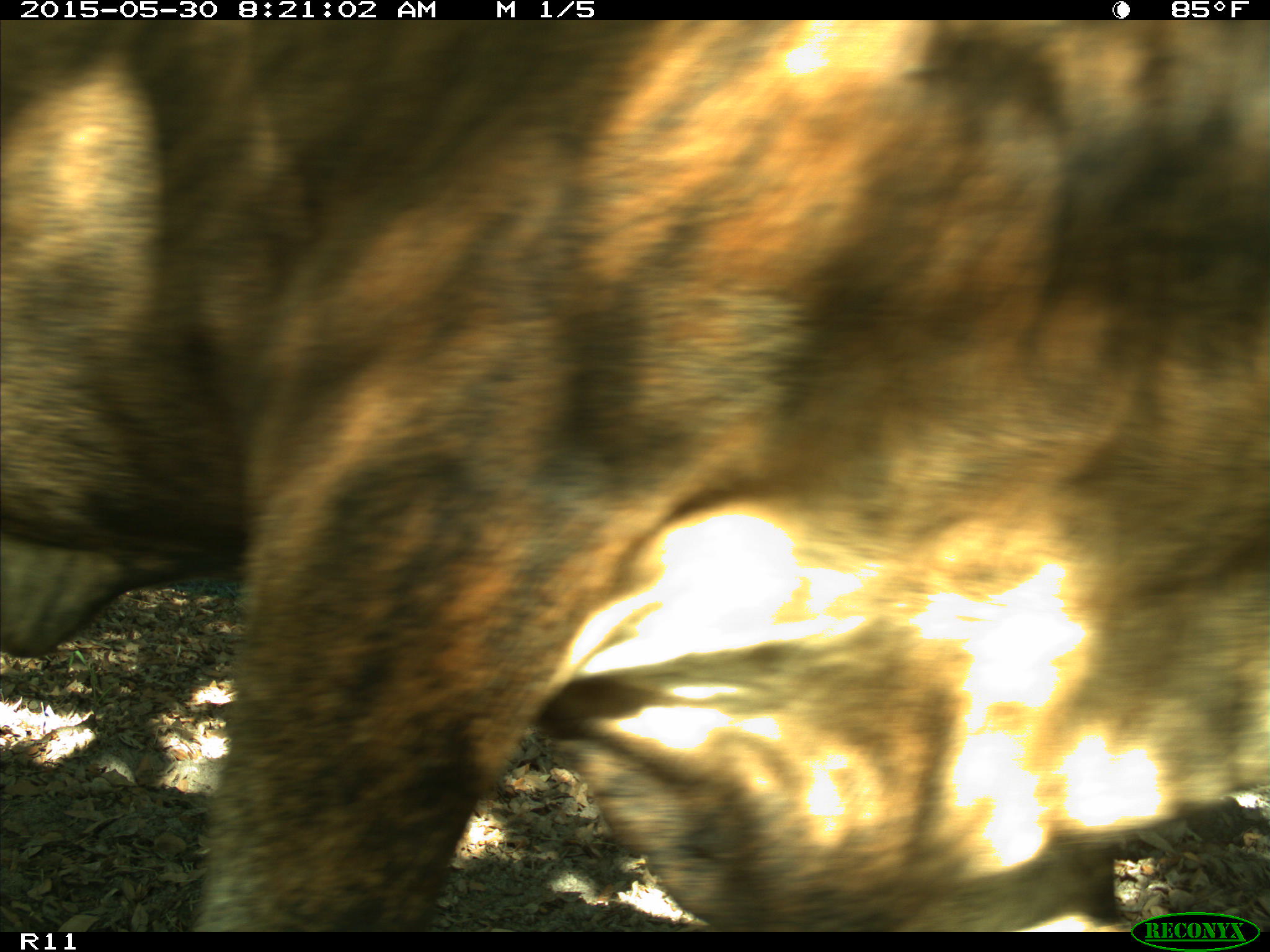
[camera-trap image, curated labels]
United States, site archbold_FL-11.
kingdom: Animalia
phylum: Chordata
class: Mammalia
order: Artiodactyla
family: Bovidae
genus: Bos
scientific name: Bos taurus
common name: domestic cow